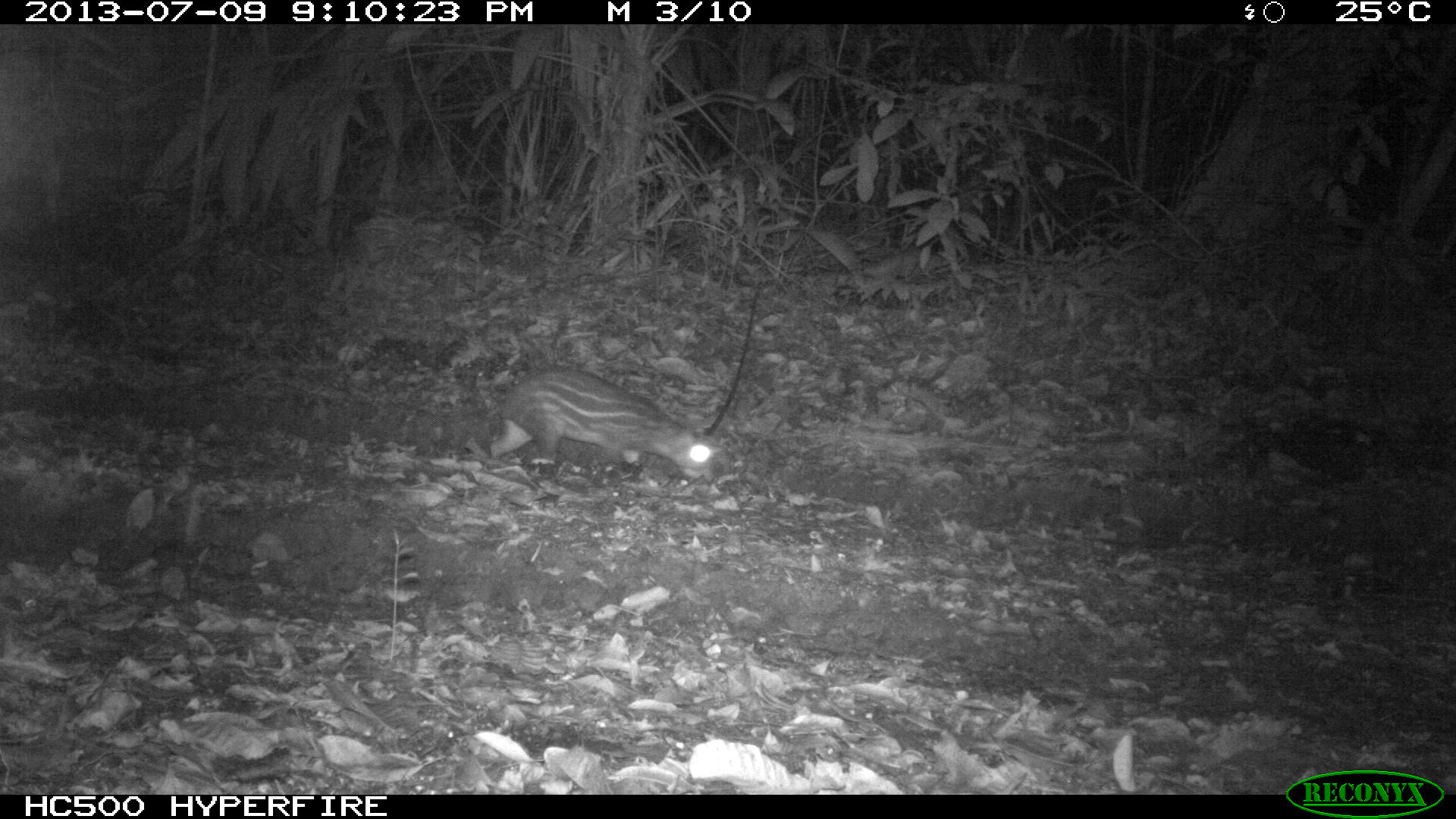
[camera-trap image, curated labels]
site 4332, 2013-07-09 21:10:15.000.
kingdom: Animalia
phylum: Chordata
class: Mammalia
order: Rodentia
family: Cuniculidae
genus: Cuniculus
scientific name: Cuniculus paca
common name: lowland paca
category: agouti paca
Agouti paca (lowland paca) (Cuniculus paca), count 1.